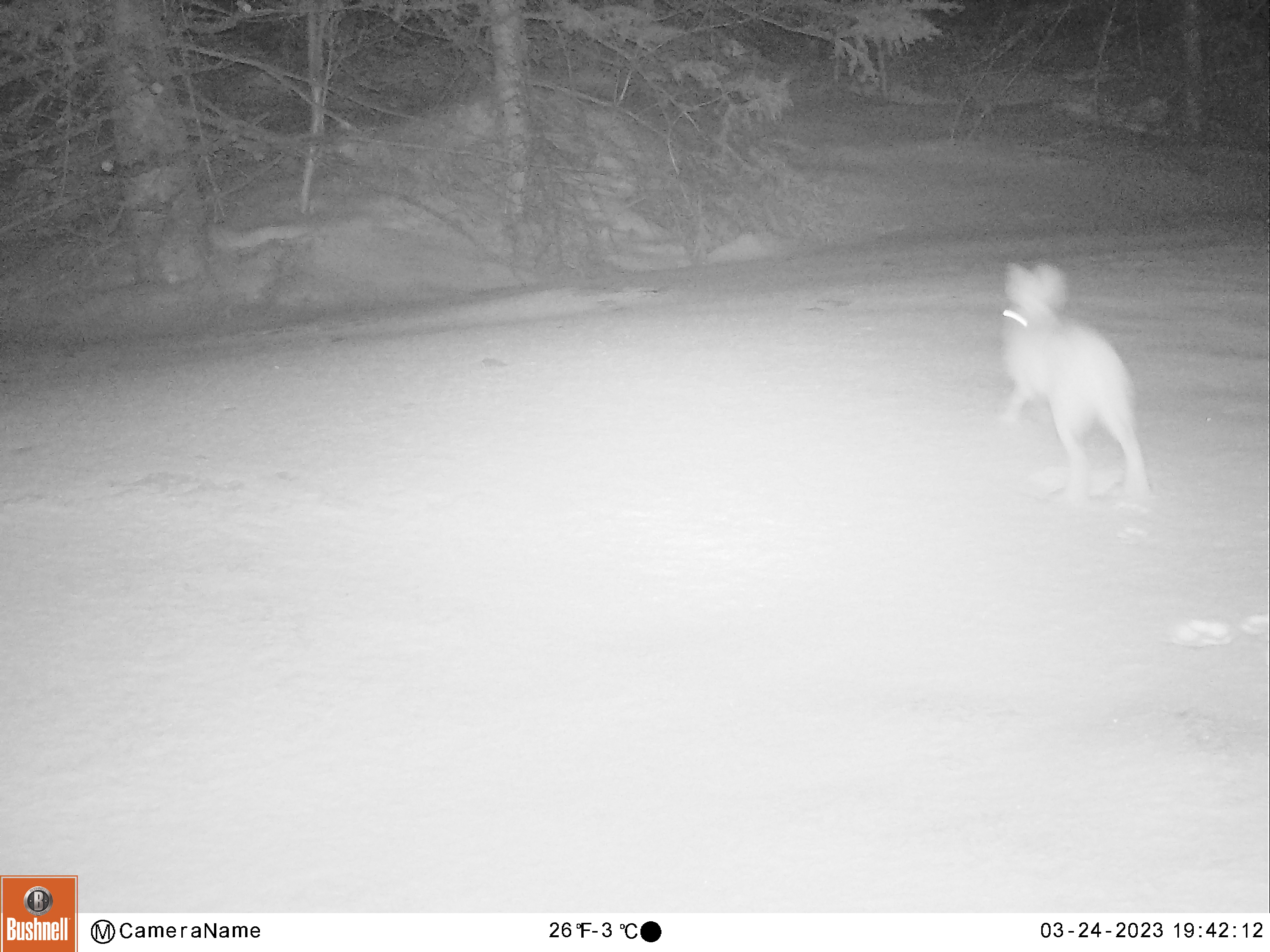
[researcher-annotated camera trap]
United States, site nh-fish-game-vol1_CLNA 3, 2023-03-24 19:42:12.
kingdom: Animalia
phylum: Chordata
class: Mammalia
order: Lagomorpha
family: Leporidae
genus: Lepus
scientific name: Lepus americanus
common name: snowshoe hare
Snowshoe hare (Lepus americanus).